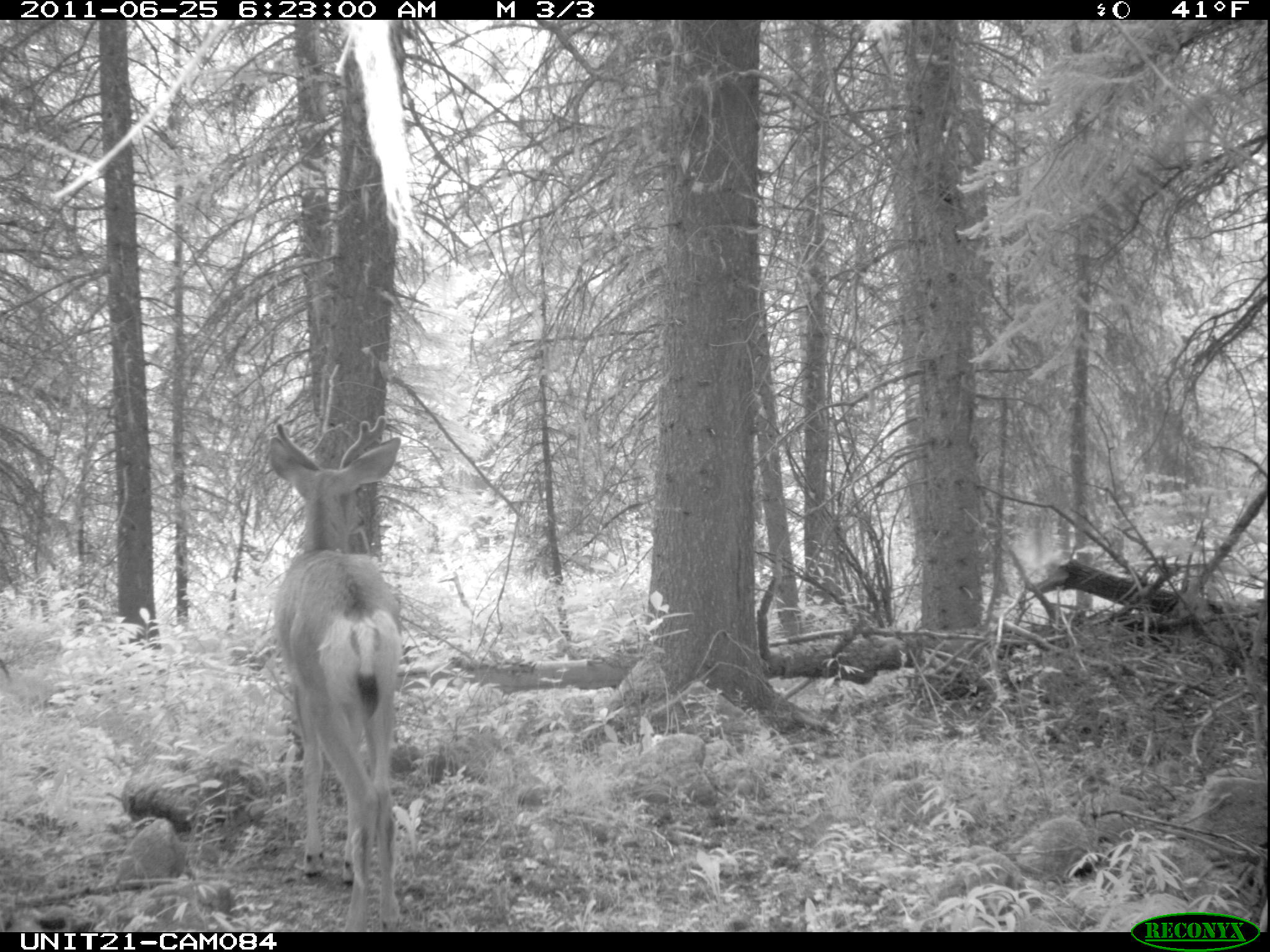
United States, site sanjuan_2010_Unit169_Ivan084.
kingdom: Animalia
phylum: Chordata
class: Mammalia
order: Artiodactyla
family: Cervidae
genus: Odocoileus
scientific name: Odocoileus hemionus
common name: mule deer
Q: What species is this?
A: Odocoileus hemionus (mule deer).